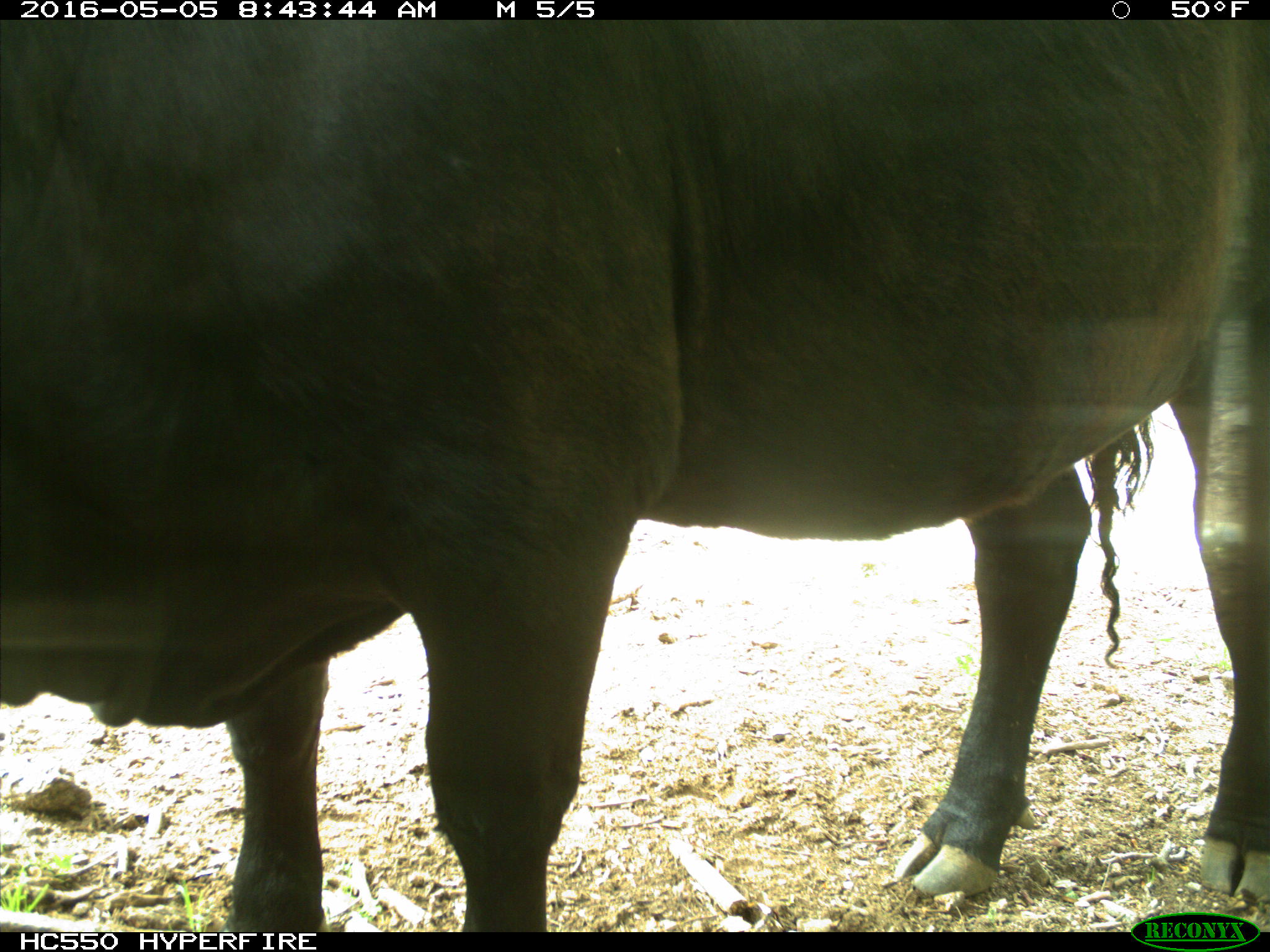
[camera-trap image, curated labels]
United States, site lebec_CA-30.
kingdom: Animalia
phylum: Chordata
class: Mammalia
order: Artiodactyla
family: Bovidae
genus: Bos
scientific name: Bos taurus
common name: domestic cow